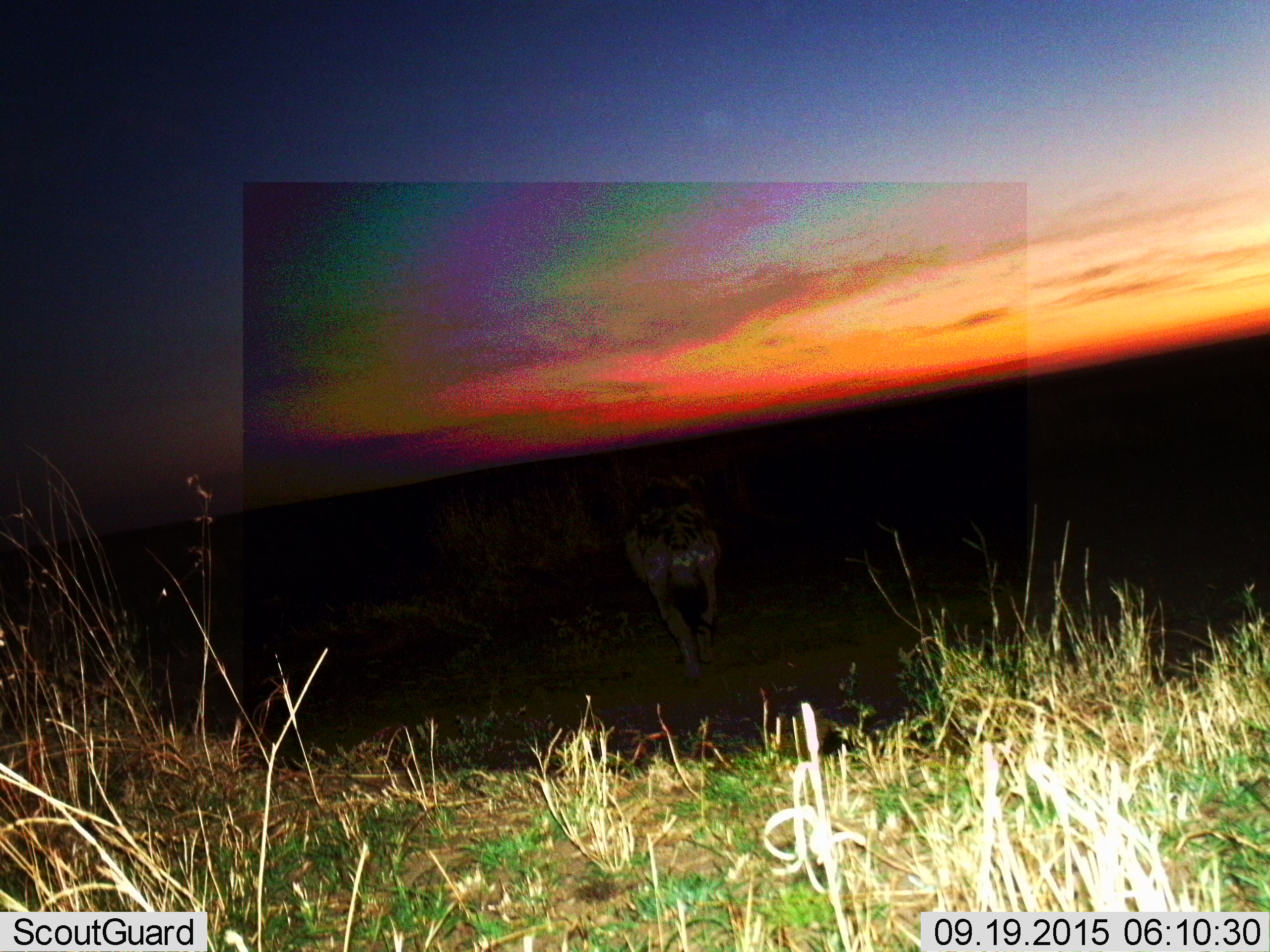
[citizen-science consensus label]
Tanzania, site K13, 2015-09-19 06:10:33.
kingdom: Animalia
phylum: Chordata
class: Mammalia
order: Carnivora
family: Hyaenidae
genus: Crocuta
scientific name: Crocuta crocuta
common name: spotted hyena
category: hyenaspotted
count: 1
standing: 14%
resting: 0%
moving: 86%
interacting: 0%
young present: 0%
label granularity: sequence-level